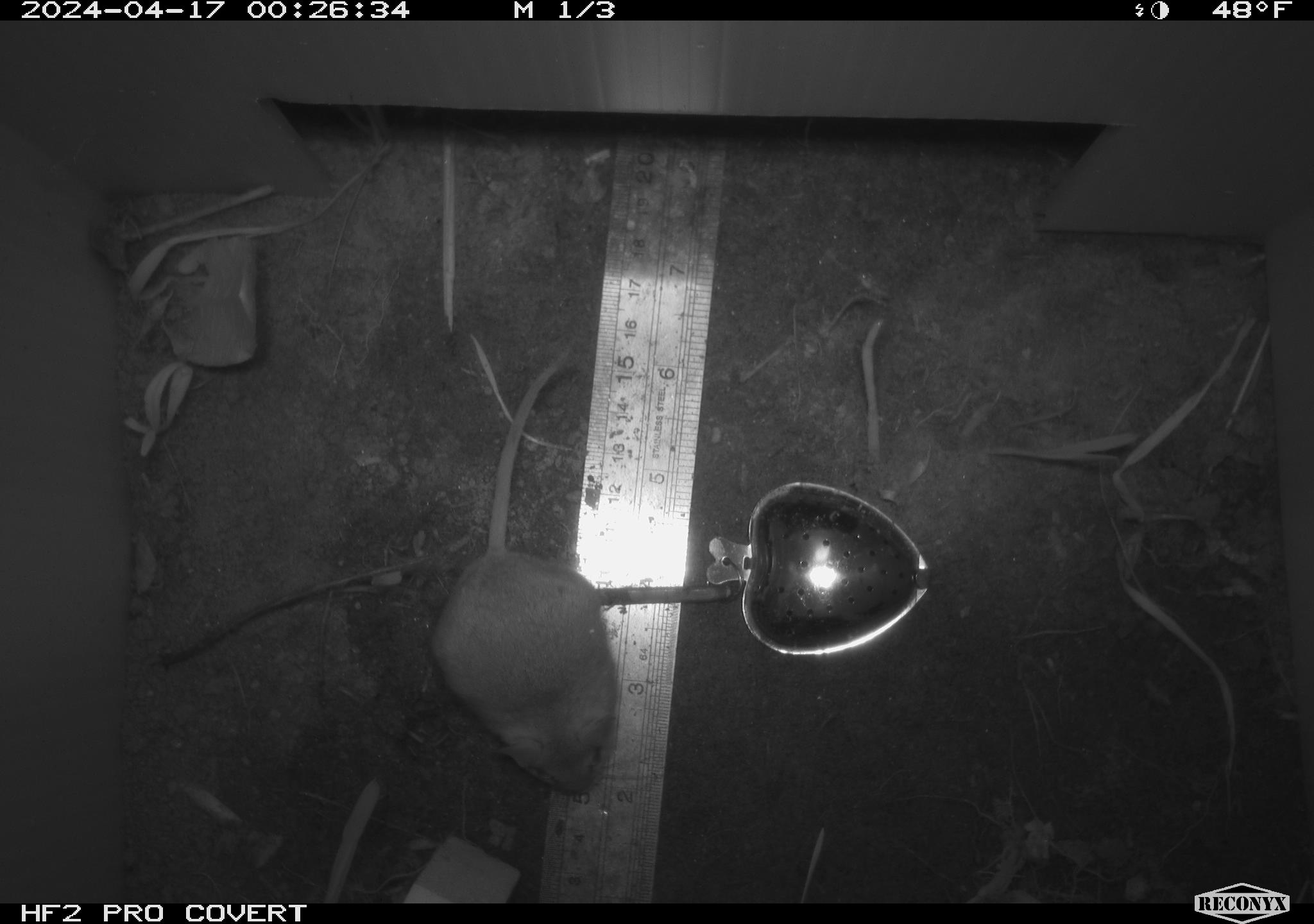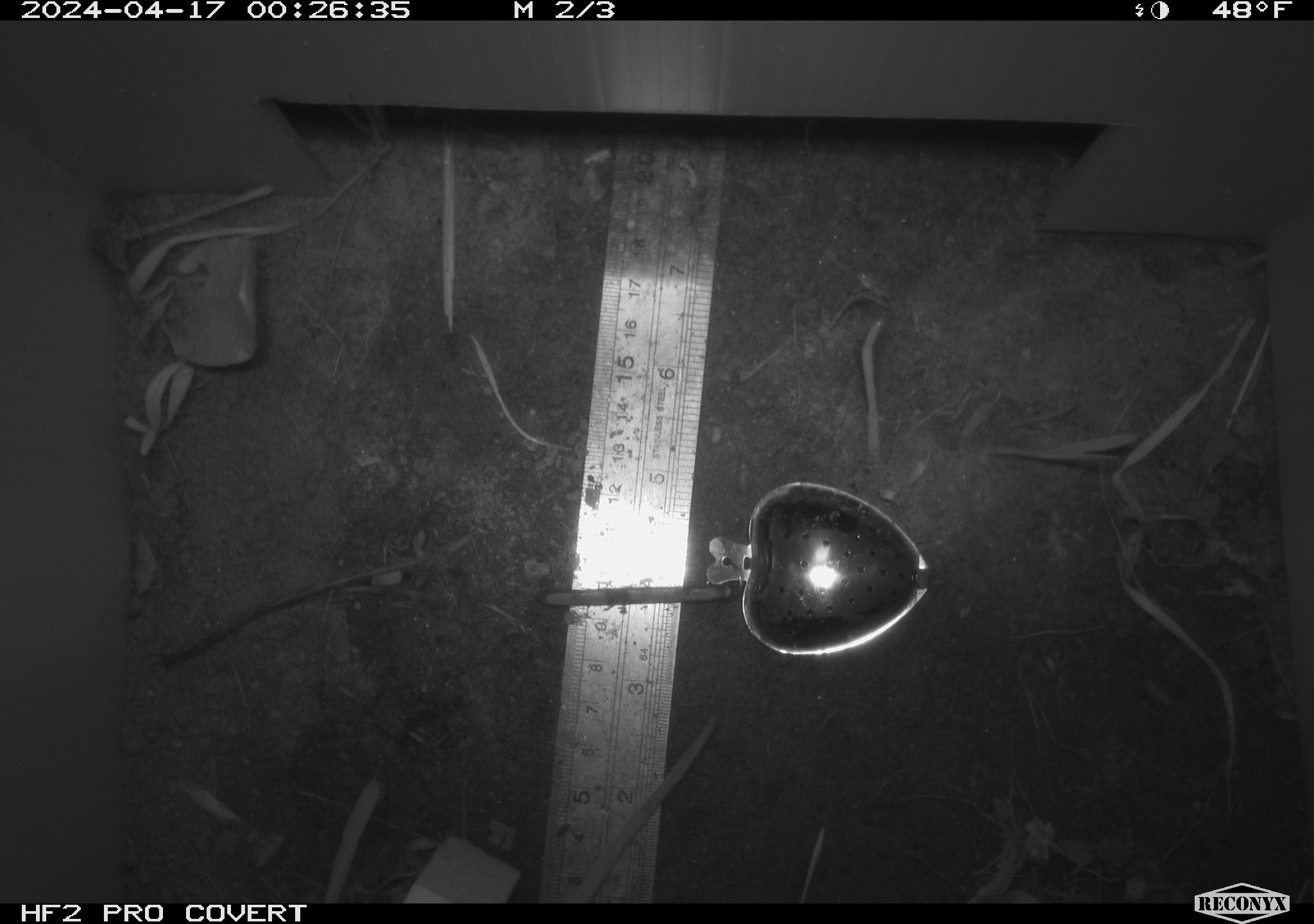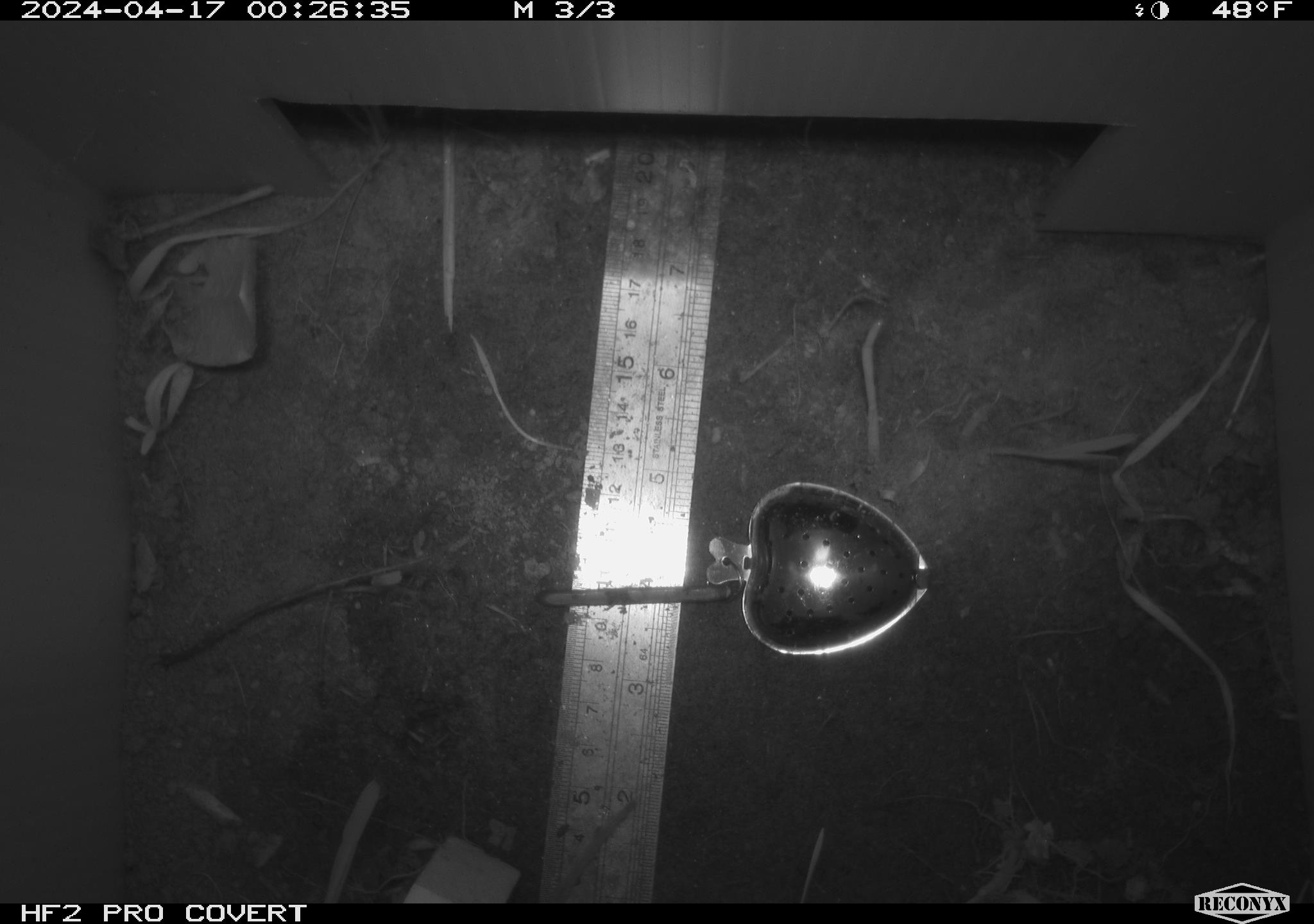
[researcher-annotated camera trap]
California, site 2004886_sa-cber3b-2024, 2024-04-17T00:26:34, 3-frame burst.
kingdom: Animalia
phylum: Chordata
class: Mammalia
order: Rodentia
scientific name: Rodentia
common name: mouse species